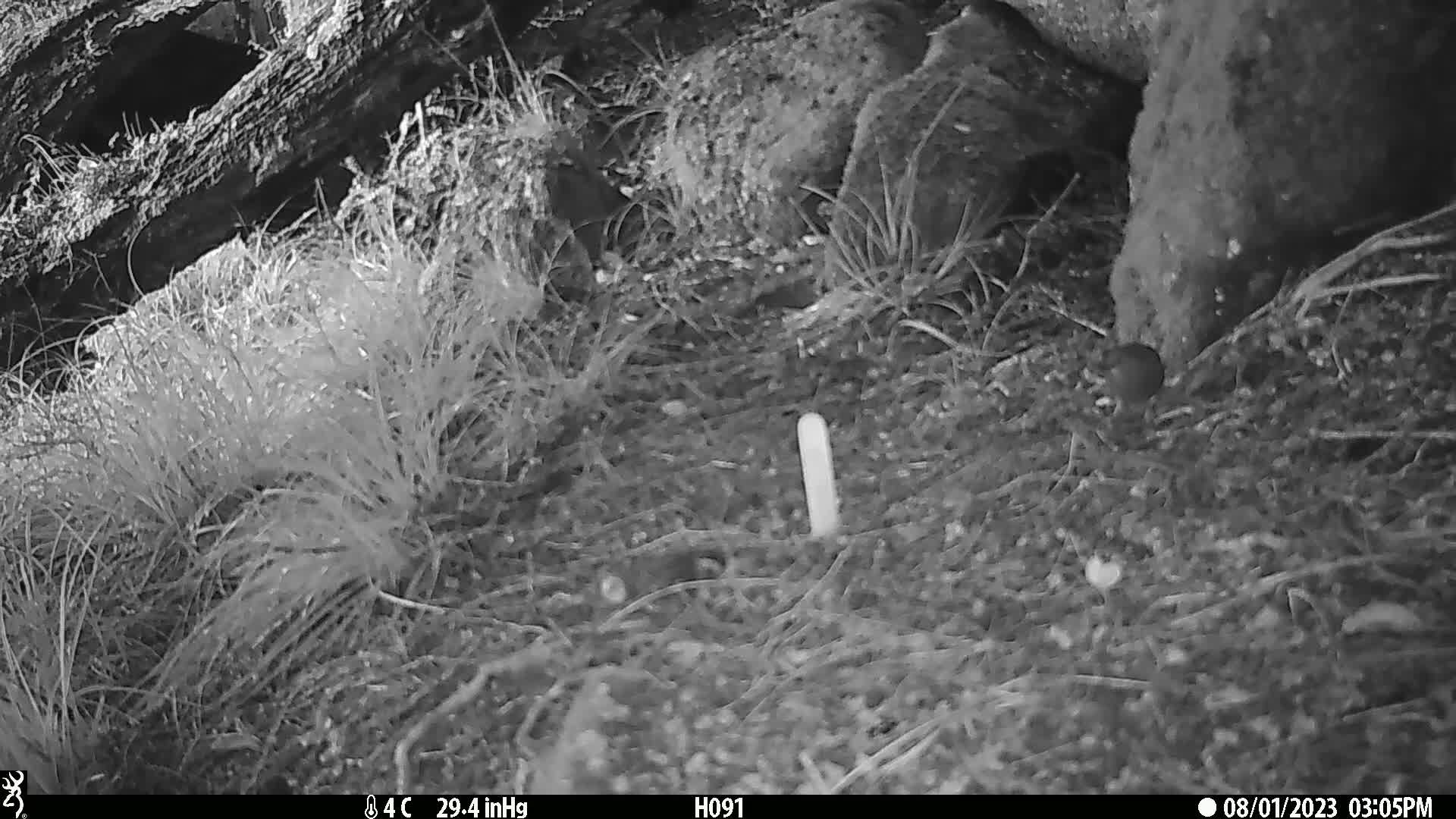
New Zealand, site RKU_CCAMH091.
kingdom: Animalia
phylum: Chordata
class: Aves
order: Passeriformes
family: Prunellidae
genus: Prunella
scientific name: Prunella modularis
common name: dunnock